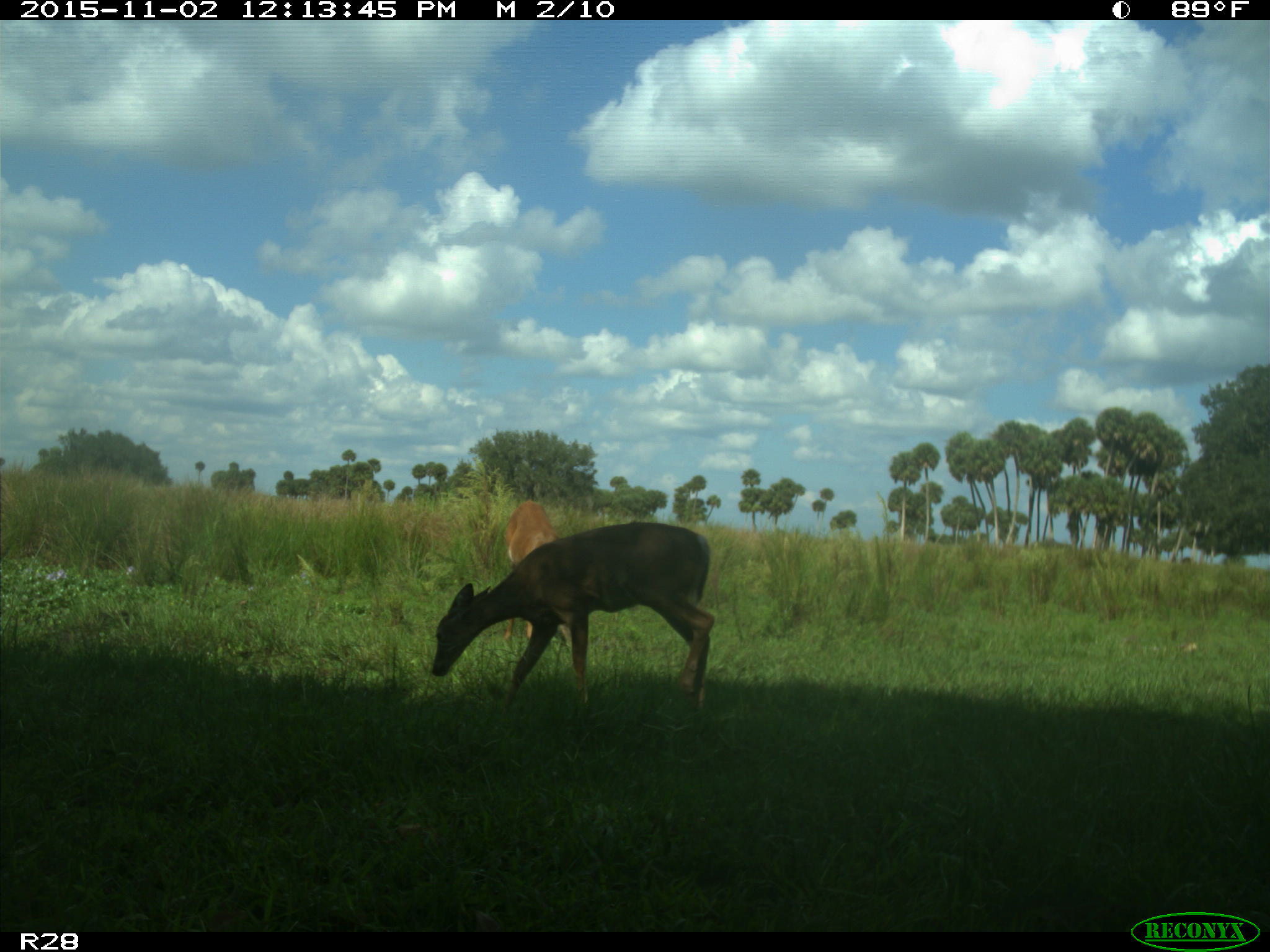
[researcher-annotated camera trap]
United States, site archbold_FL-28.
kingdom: Animalia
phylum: Chordata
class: Mammalia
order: Artiodactyla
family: Cervidae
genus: Odocoileus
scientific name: Odocoileus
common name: deer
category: unidentified deer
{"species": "unidentified deer (deer) (Odocoileus)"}